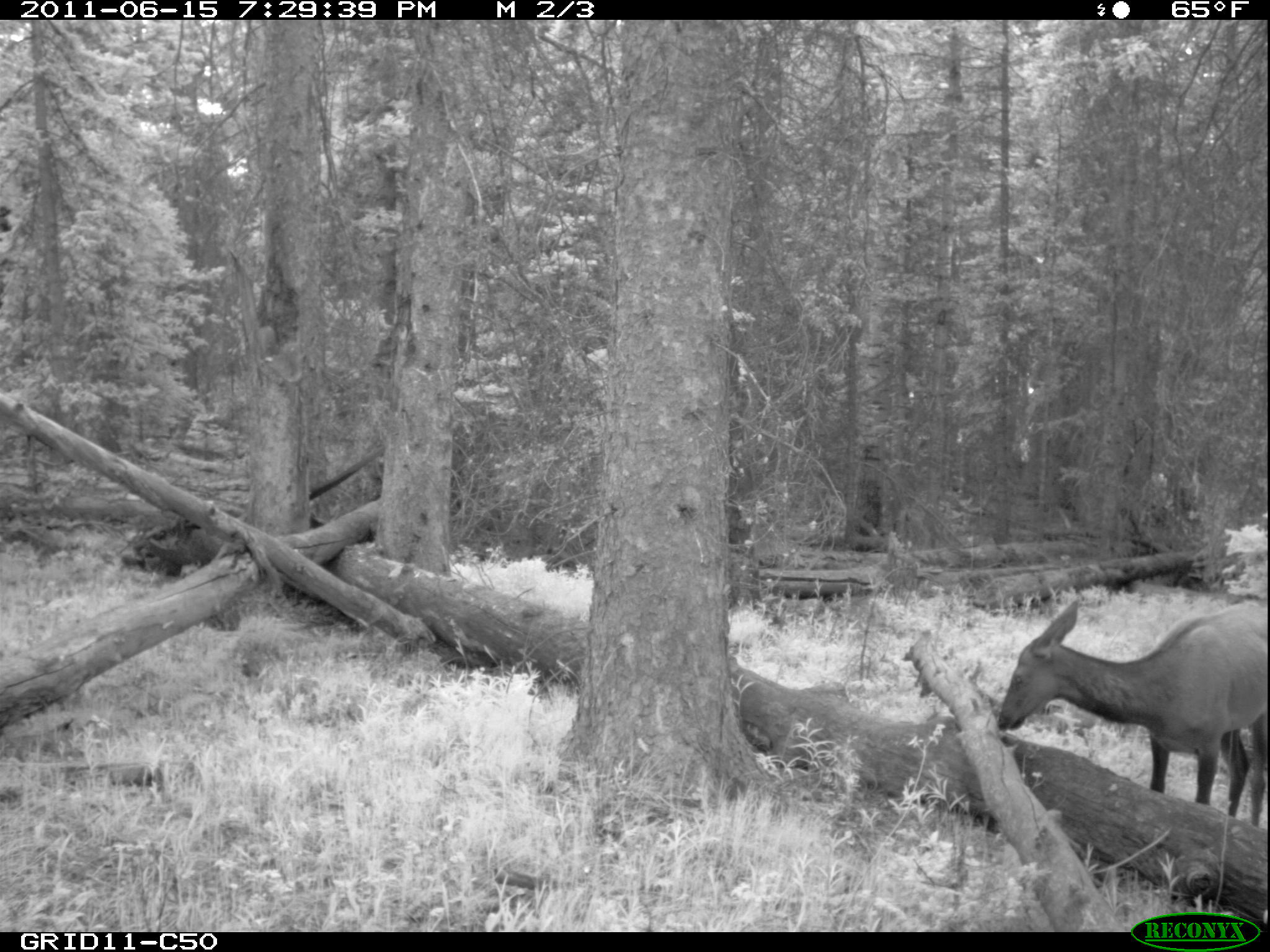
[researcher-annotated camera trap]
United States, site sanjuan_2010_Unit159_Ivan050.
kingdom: Animalia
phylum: Chordata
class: Mammalia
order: Artiodactyla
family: Cervidae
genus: Cervus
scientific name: Cervus elaphus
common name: red deer